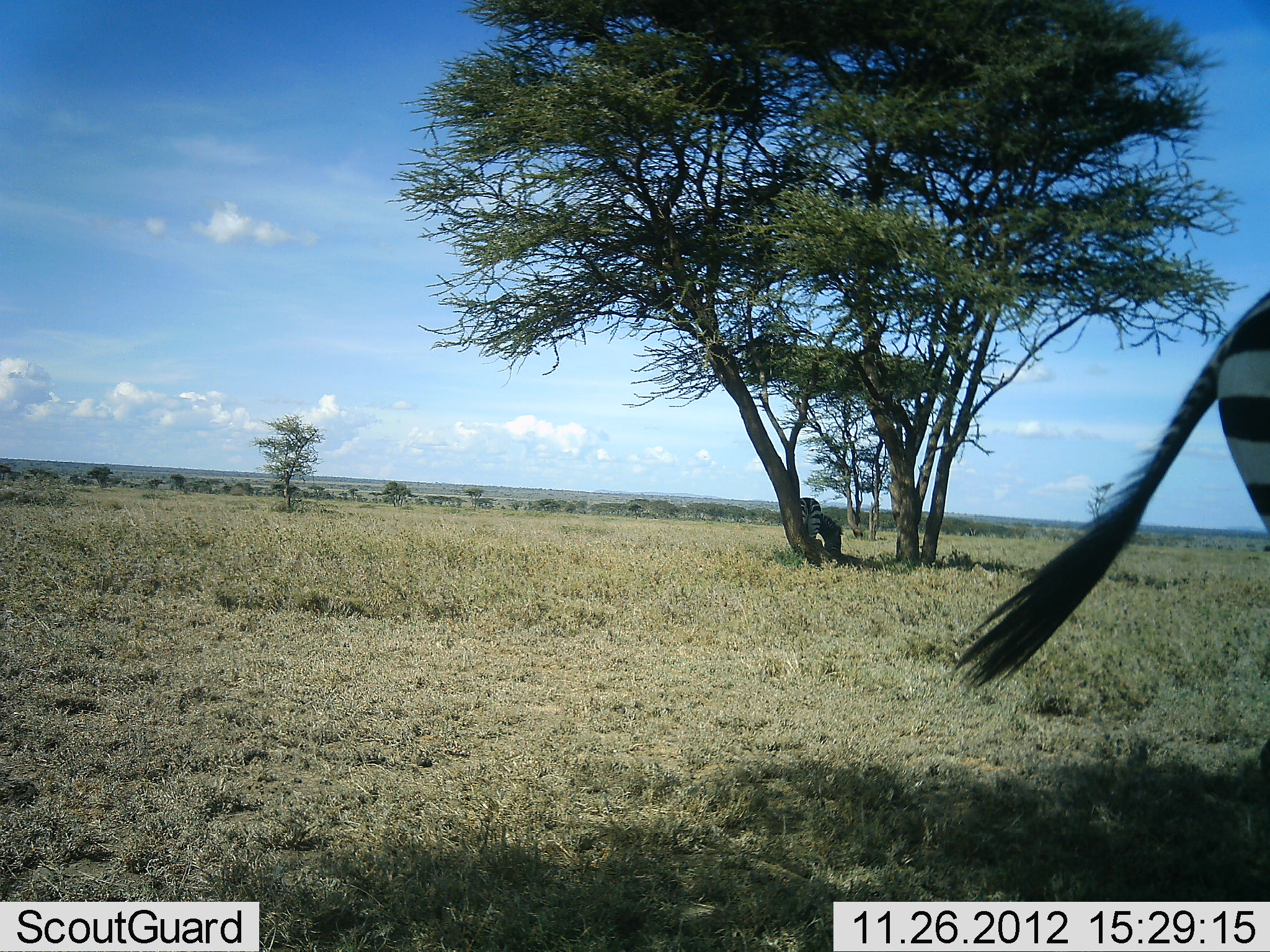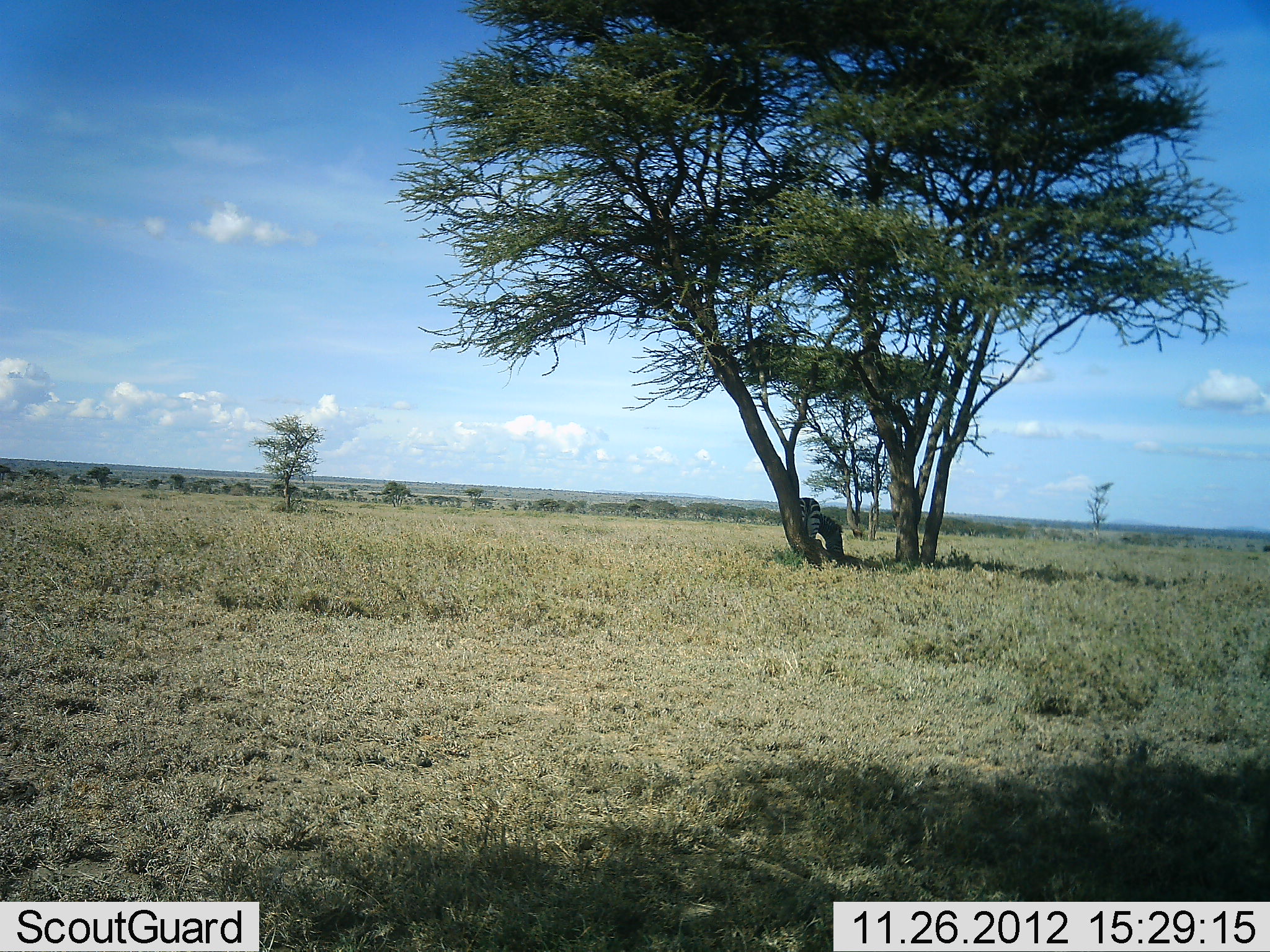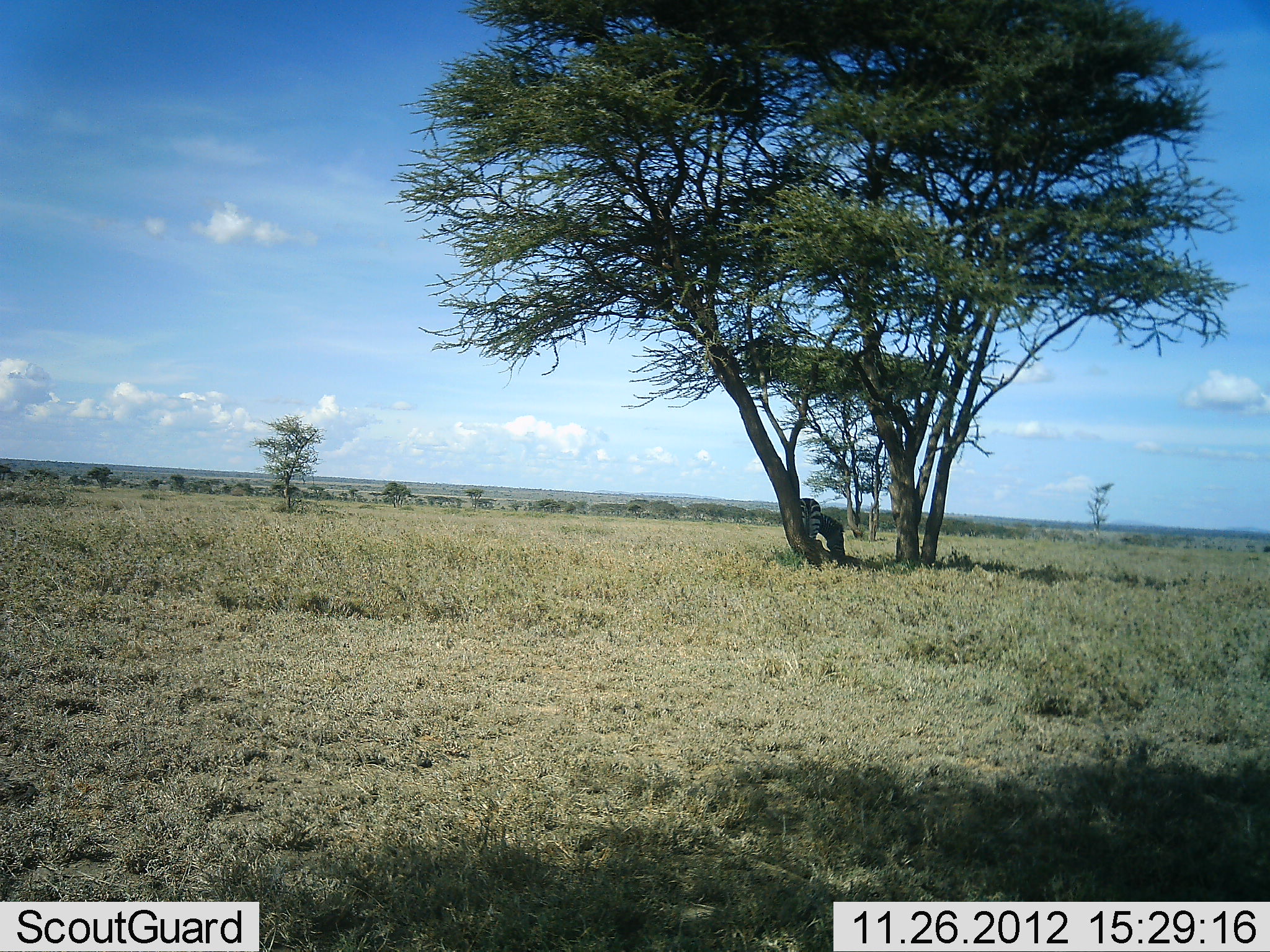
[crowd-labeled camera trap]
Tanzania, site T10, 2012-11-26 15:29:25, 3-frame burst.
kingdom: Animalia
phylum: Chordata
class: Mammalia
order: Perissodactyla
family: Equidae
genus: Equus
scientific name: Equus quagga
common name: plains zebra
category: zebra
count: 2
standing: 40%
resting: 0%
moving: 90%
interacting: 0%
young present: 0%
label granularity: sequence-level